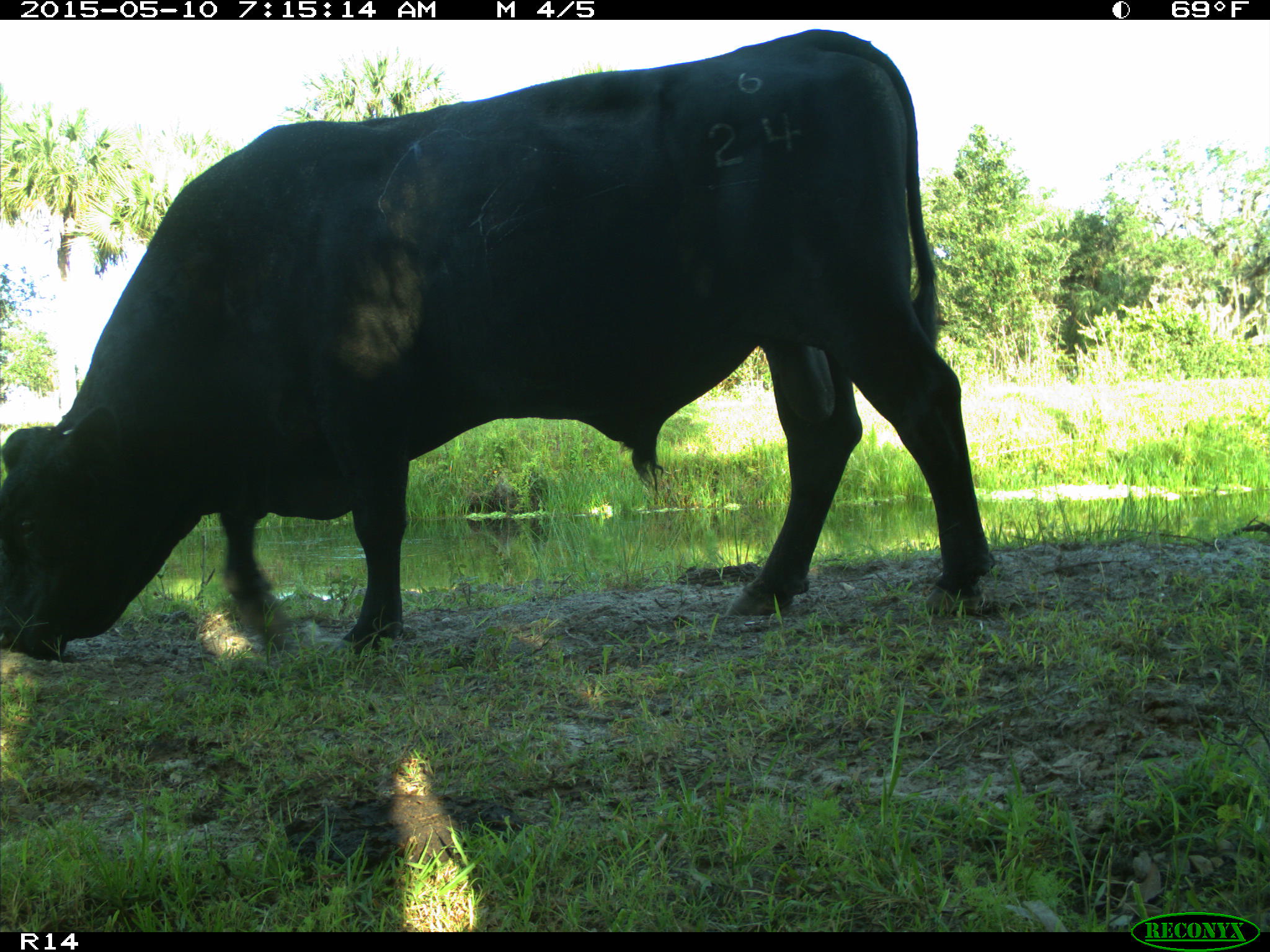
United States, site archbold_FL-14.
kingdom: Animalia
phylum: Chordata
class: Mammalia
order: Artiodactyla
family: Bovidae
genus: Bos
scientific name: Bos taurus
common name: domestic cow